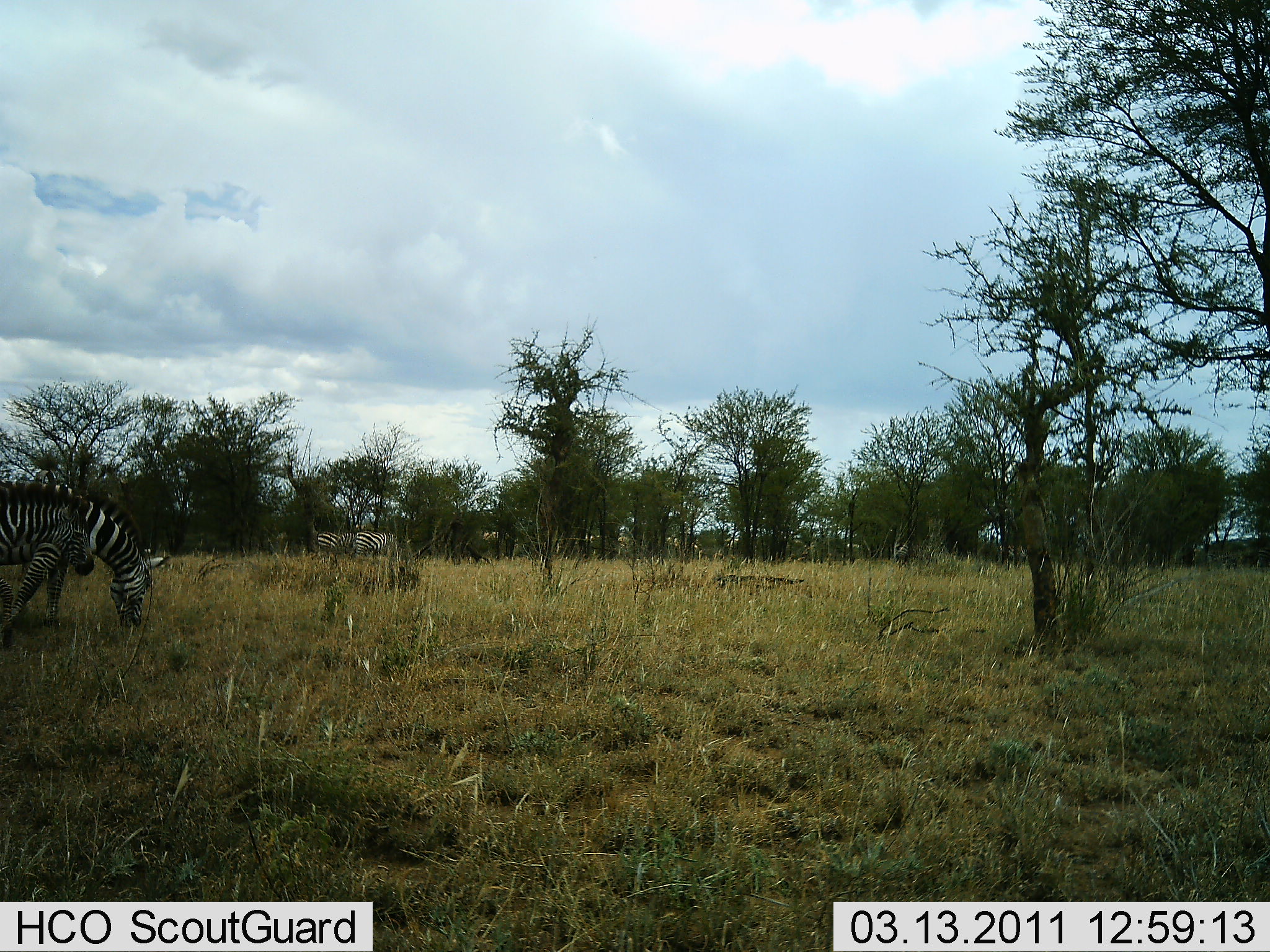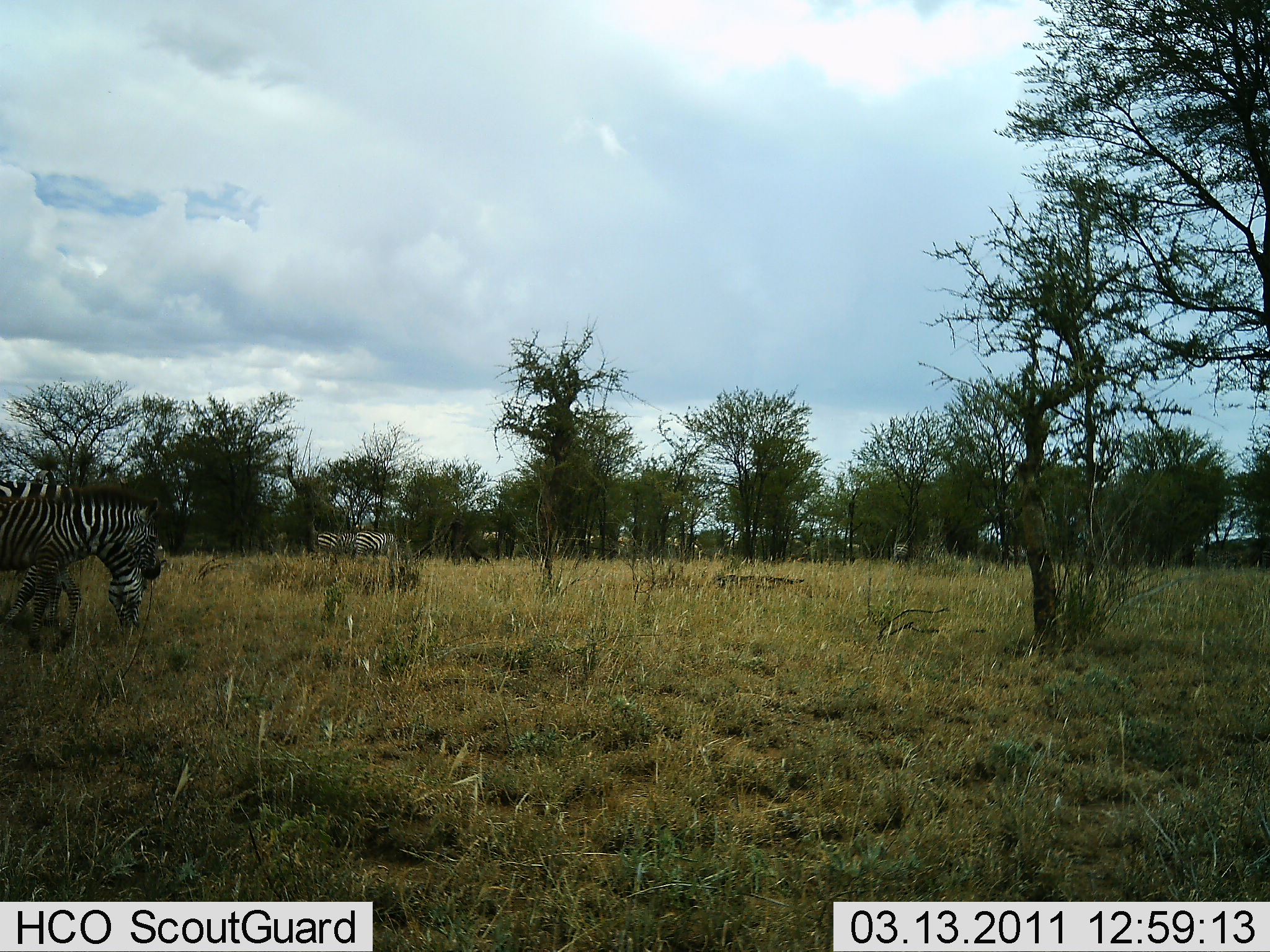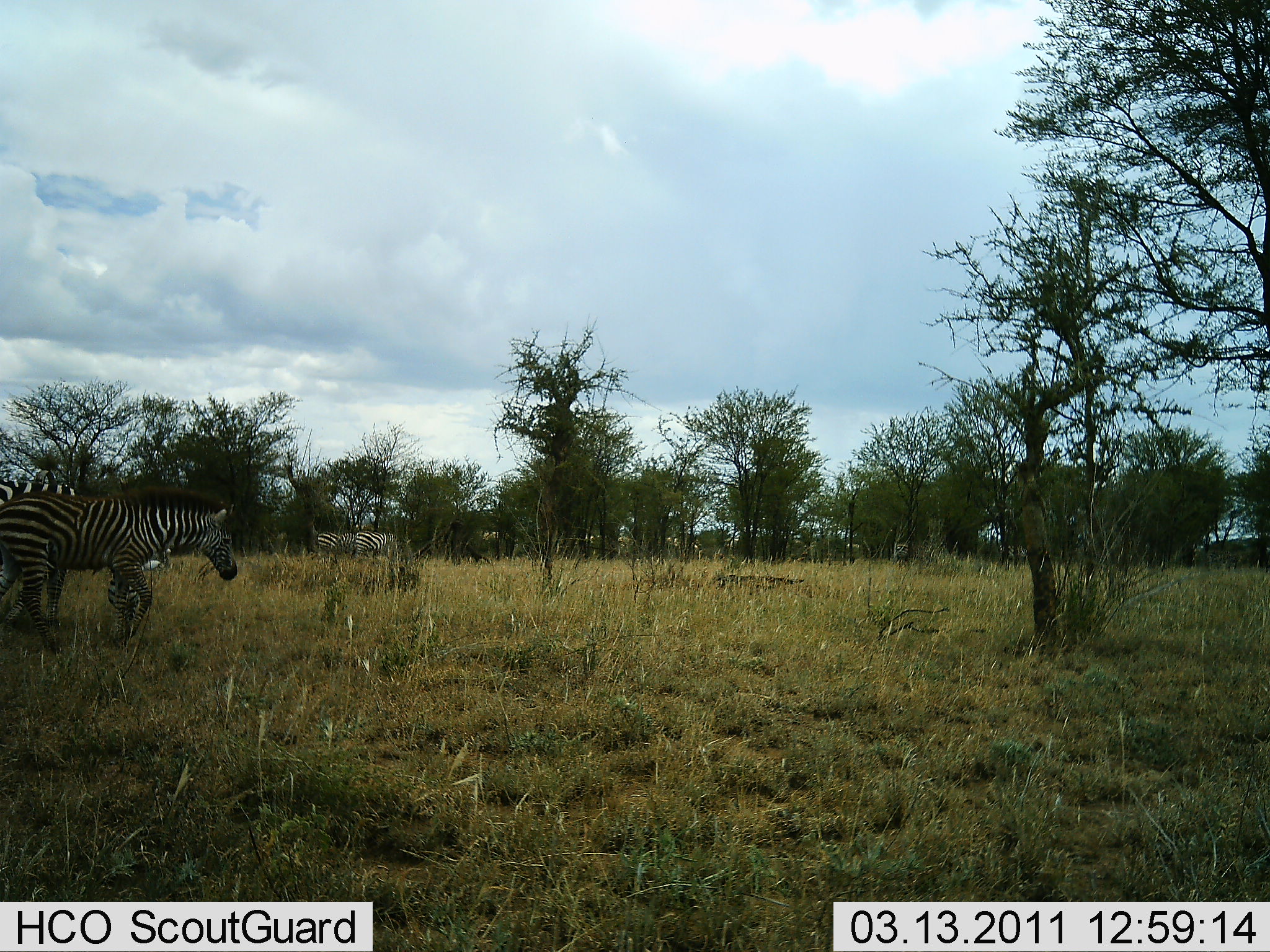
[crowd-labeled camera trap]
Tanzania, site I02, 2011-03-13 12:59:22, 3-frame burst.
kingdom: Animalia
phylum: Chordata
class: Mammalia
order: Perissodactyla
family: Equidae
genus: Equus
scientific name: Equus quagga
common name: plains zebra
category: zebra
Zebra (plains zebra) (Equus quagga), count 4. Behavior (volunteer vote fractions): standing 45%, resting 0%, moving 27%, interacting 0%. Young present (vote fraction): 0%. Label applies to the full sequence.